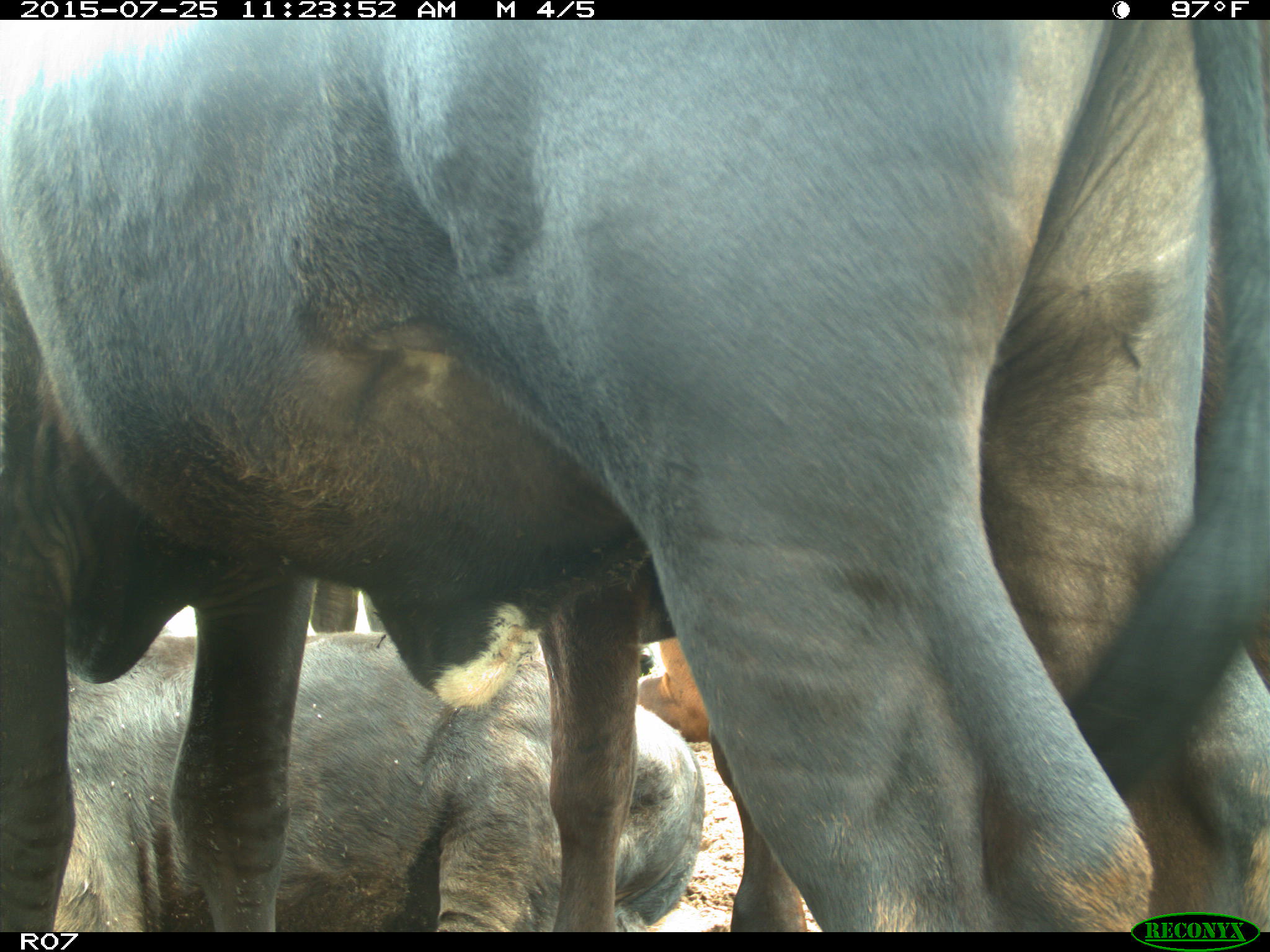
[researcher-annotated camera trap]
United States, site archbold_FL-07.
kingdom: Animalia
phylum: Chordata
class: Mammalia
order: Artiodactyla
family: Bovidae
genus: Bos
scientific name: Bos taurus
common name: domestic cow